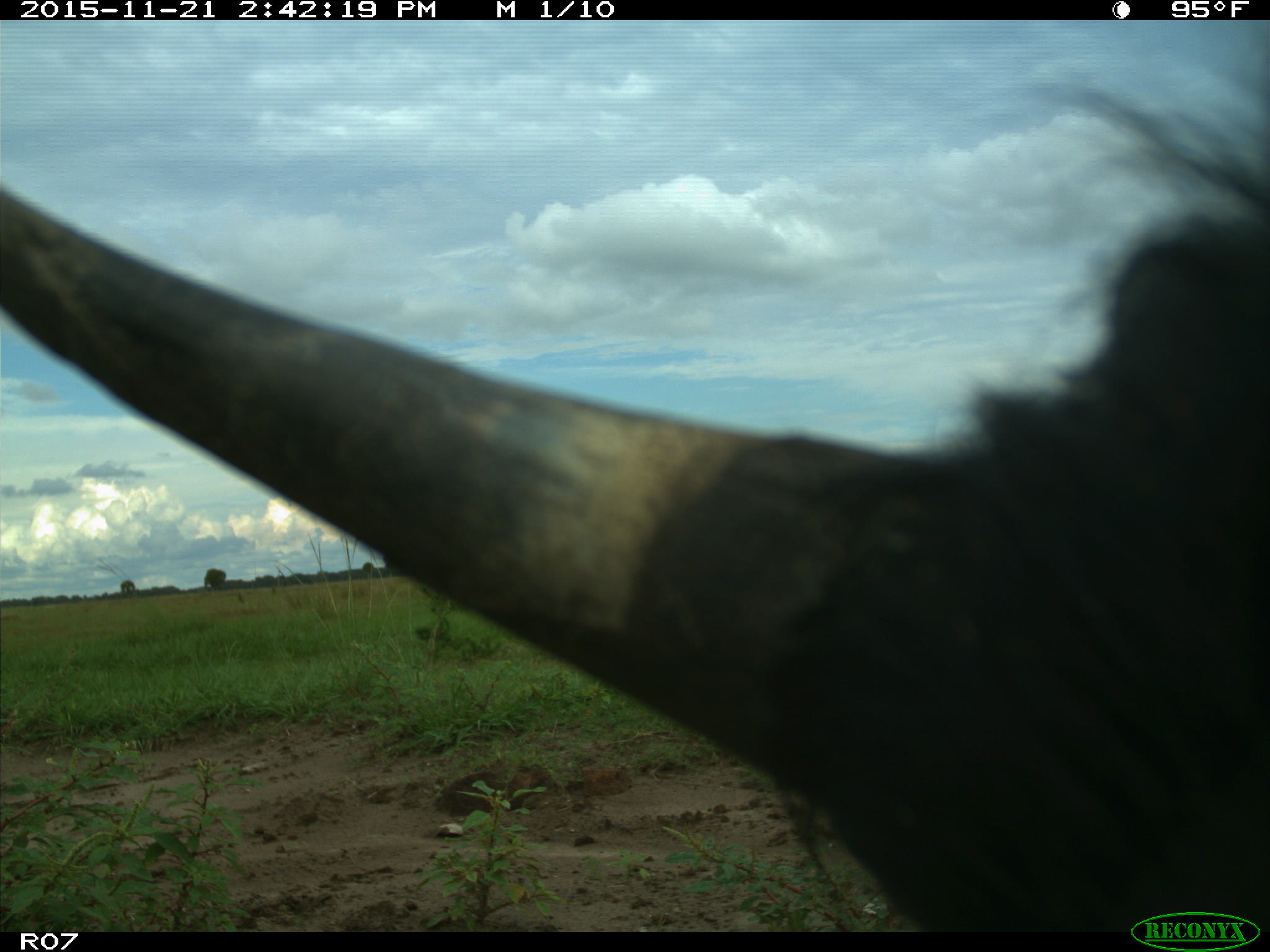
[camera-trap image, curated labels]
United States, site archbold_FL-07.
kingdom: Animalia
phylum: Chordata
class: Mammalia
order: Artiodactyla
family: Bovidae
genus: Bos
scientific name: Bos taurus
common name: domestic cow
Bos taurus (domestic cow).